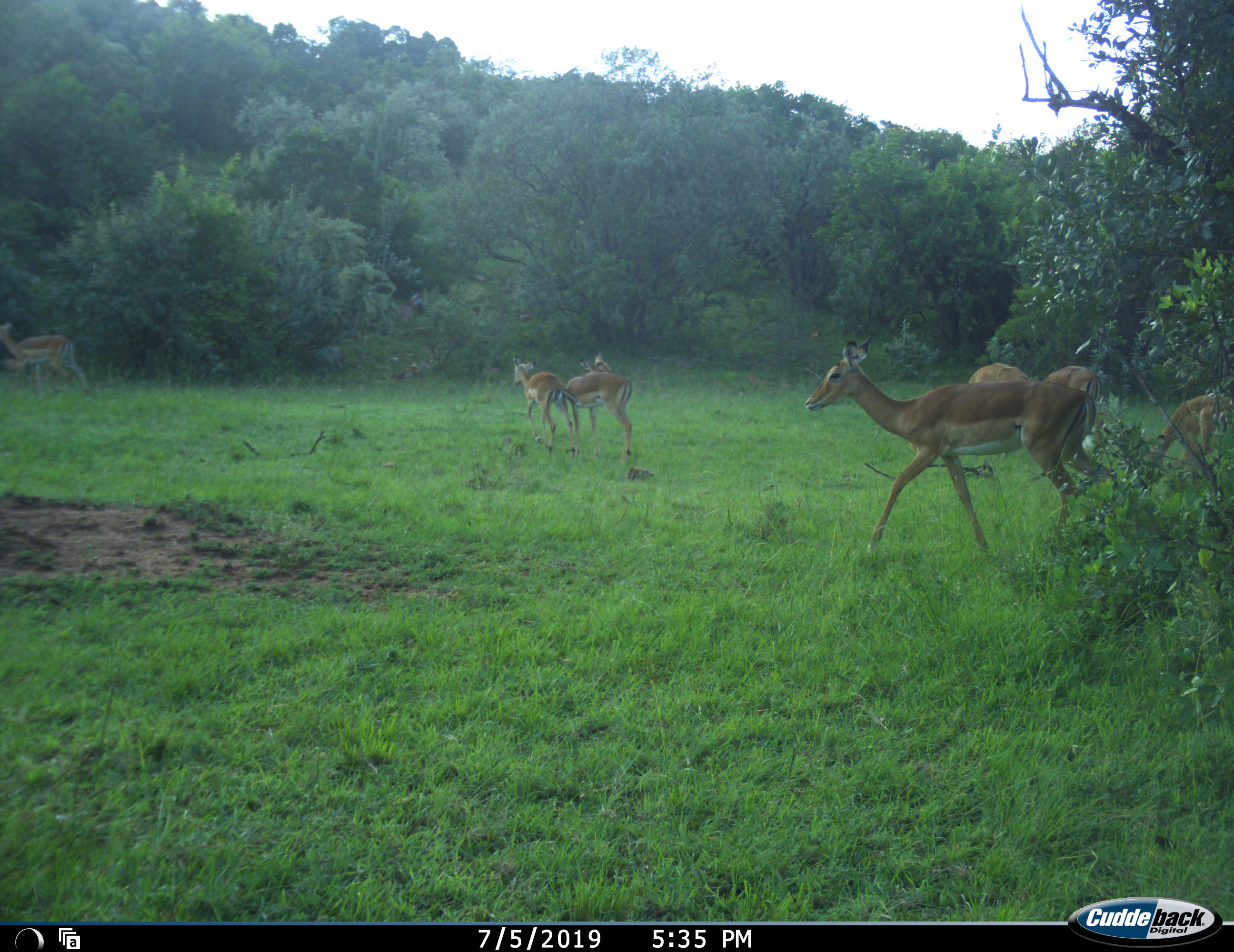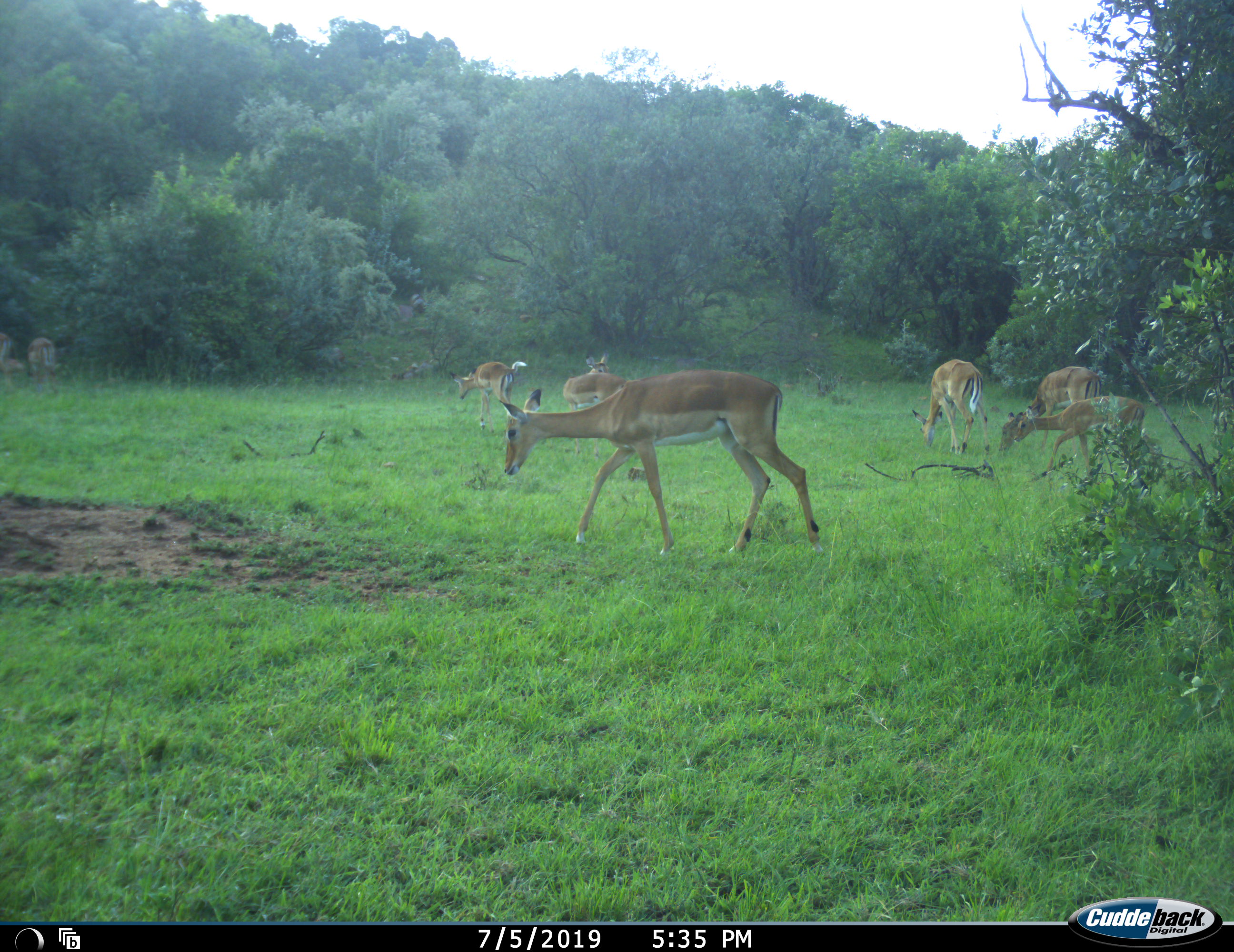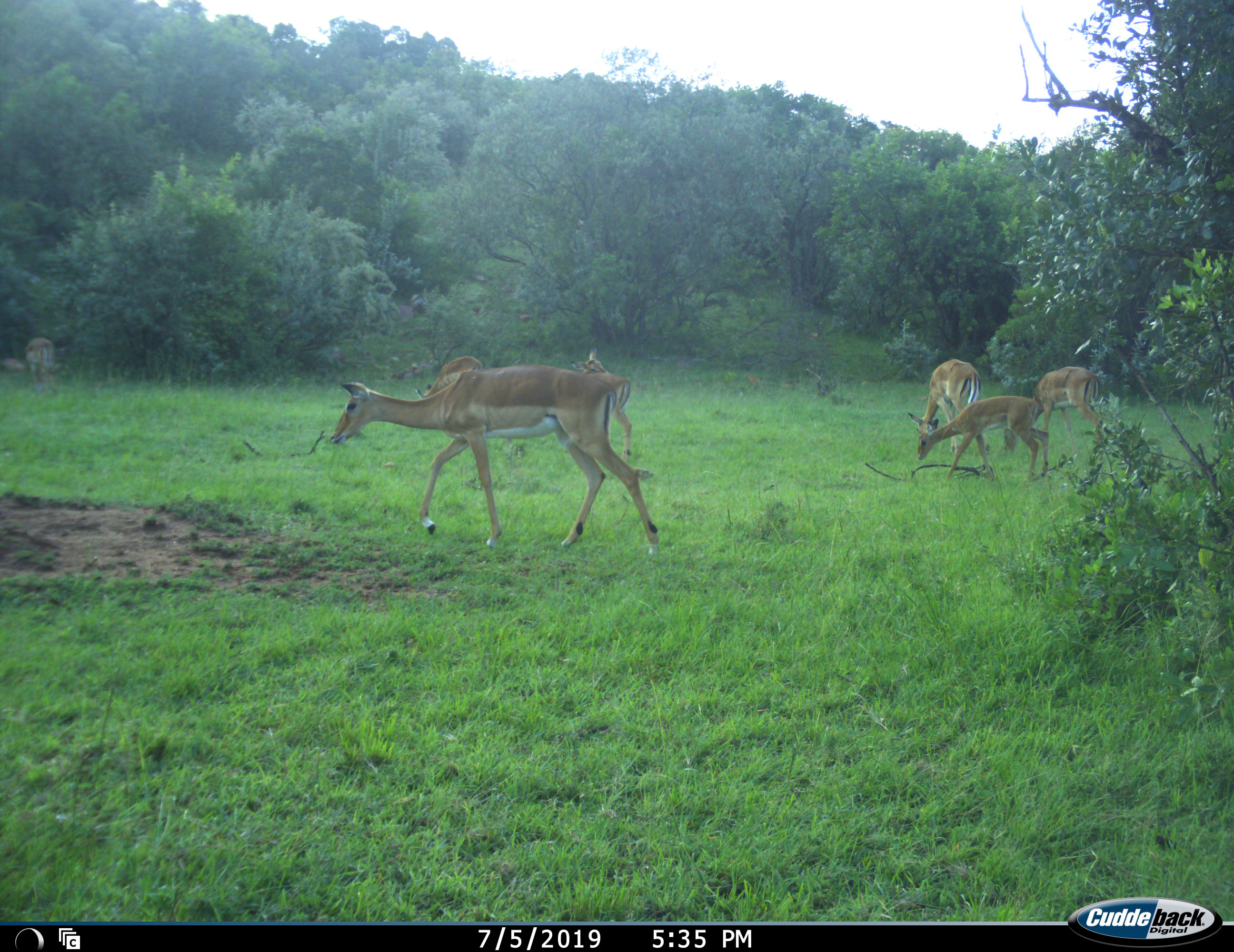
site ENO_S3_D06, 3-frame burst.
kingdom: Animalia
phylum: Chordata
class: Mammalia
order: Artiodactyla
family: Bovidae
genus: Aepyceros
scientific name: Aepyceros melampus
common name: impala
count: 8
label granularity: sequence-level